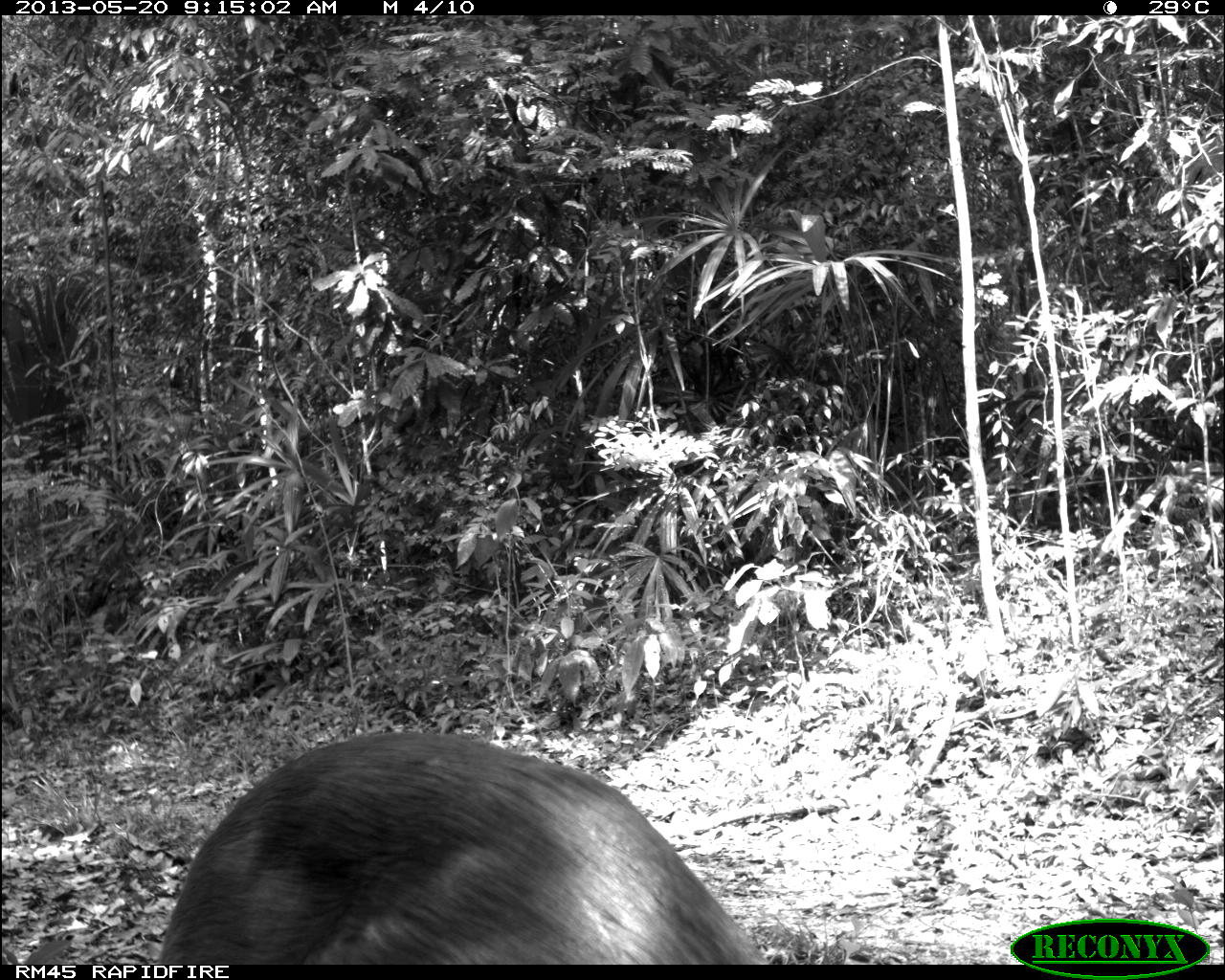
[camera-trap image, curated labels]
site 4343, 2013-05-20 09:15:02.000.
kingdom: Animalia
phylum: Chordata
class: Mammalia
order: Artiodactyla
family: Cervidae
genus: Mazama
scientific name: Mazama temama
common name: central american red brocket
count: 1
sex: female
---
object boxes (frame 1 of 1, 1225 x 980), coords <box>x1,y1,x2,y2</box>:
mazama temama: <box>157,729,769,965</box>